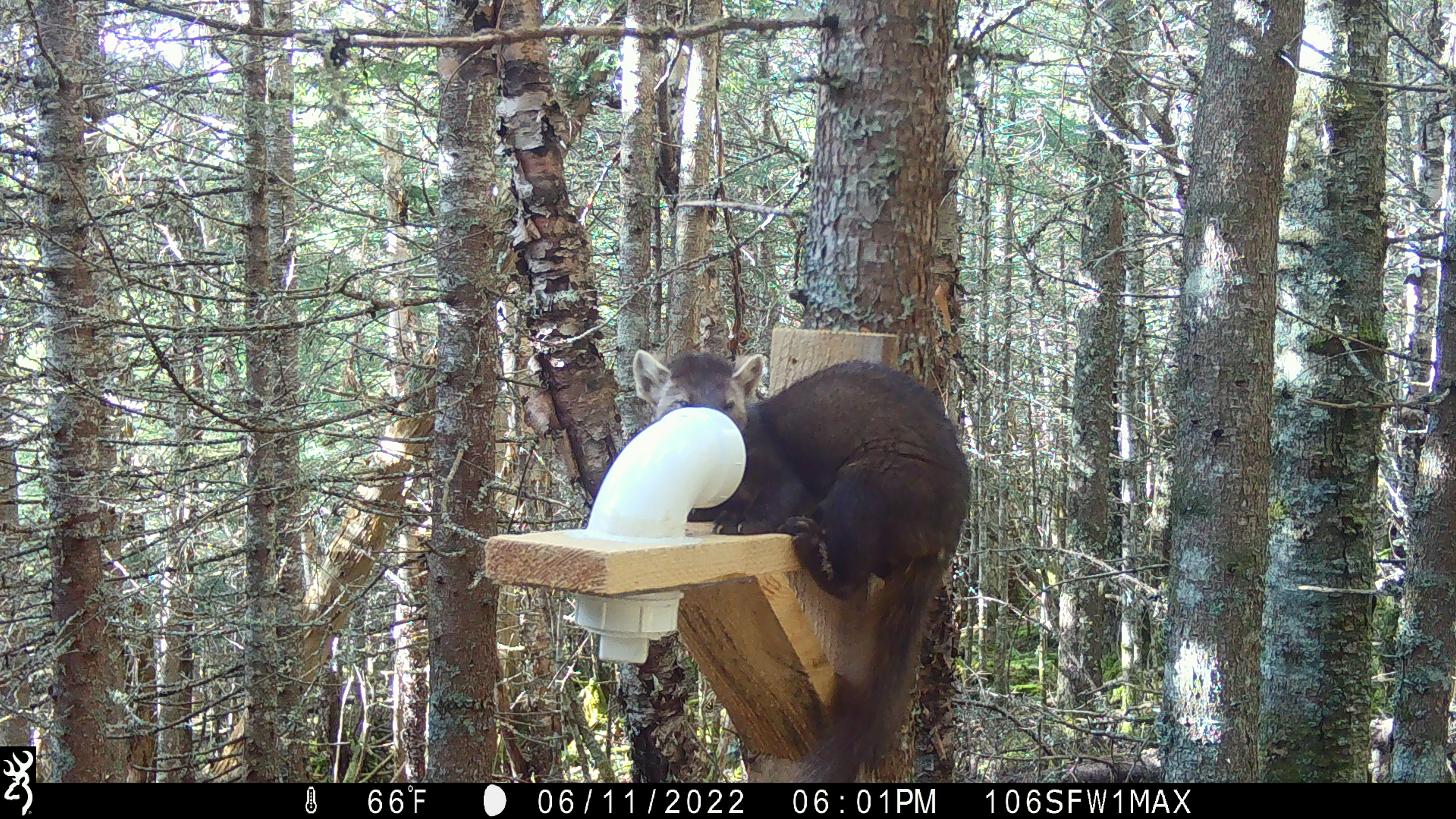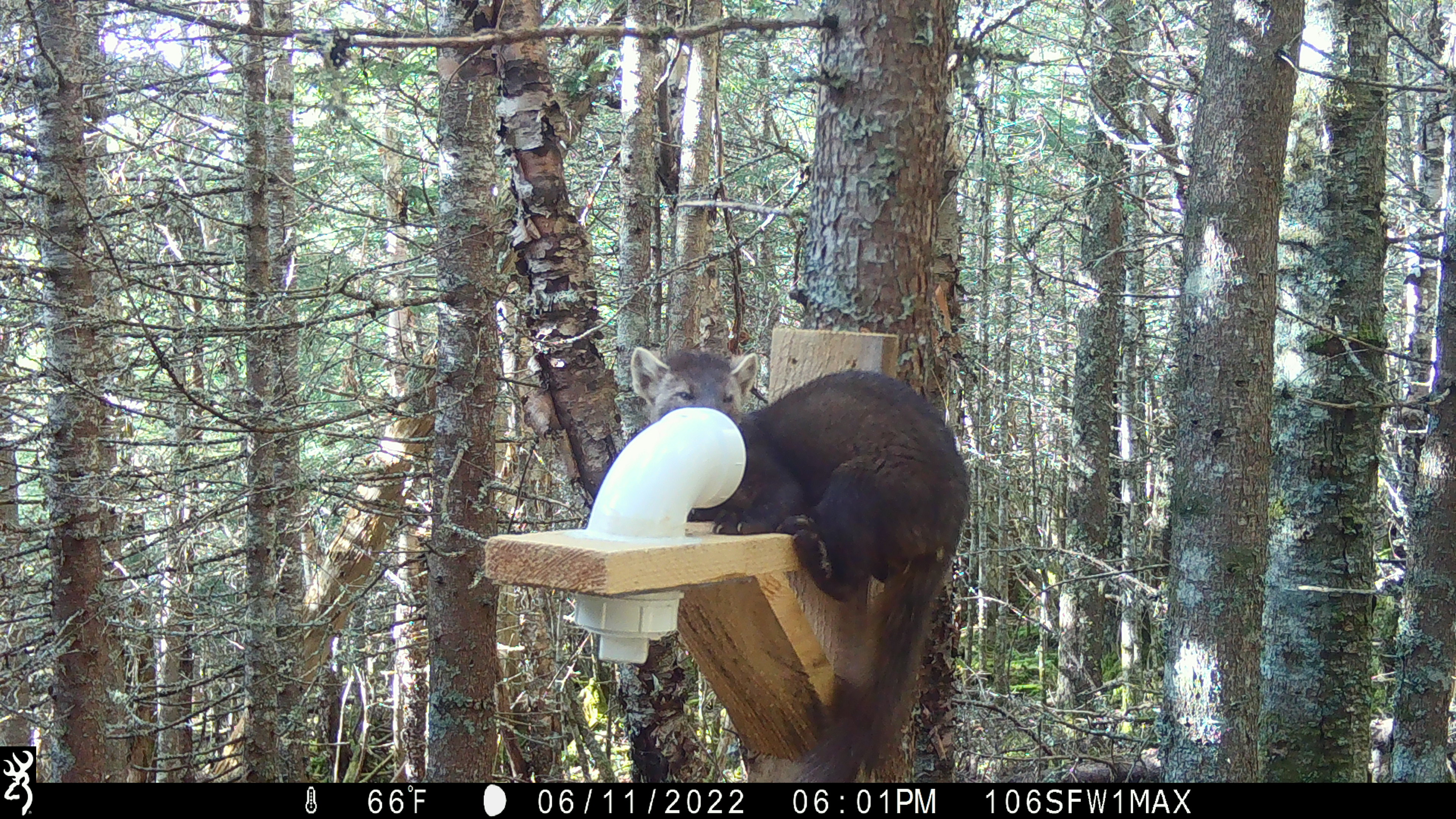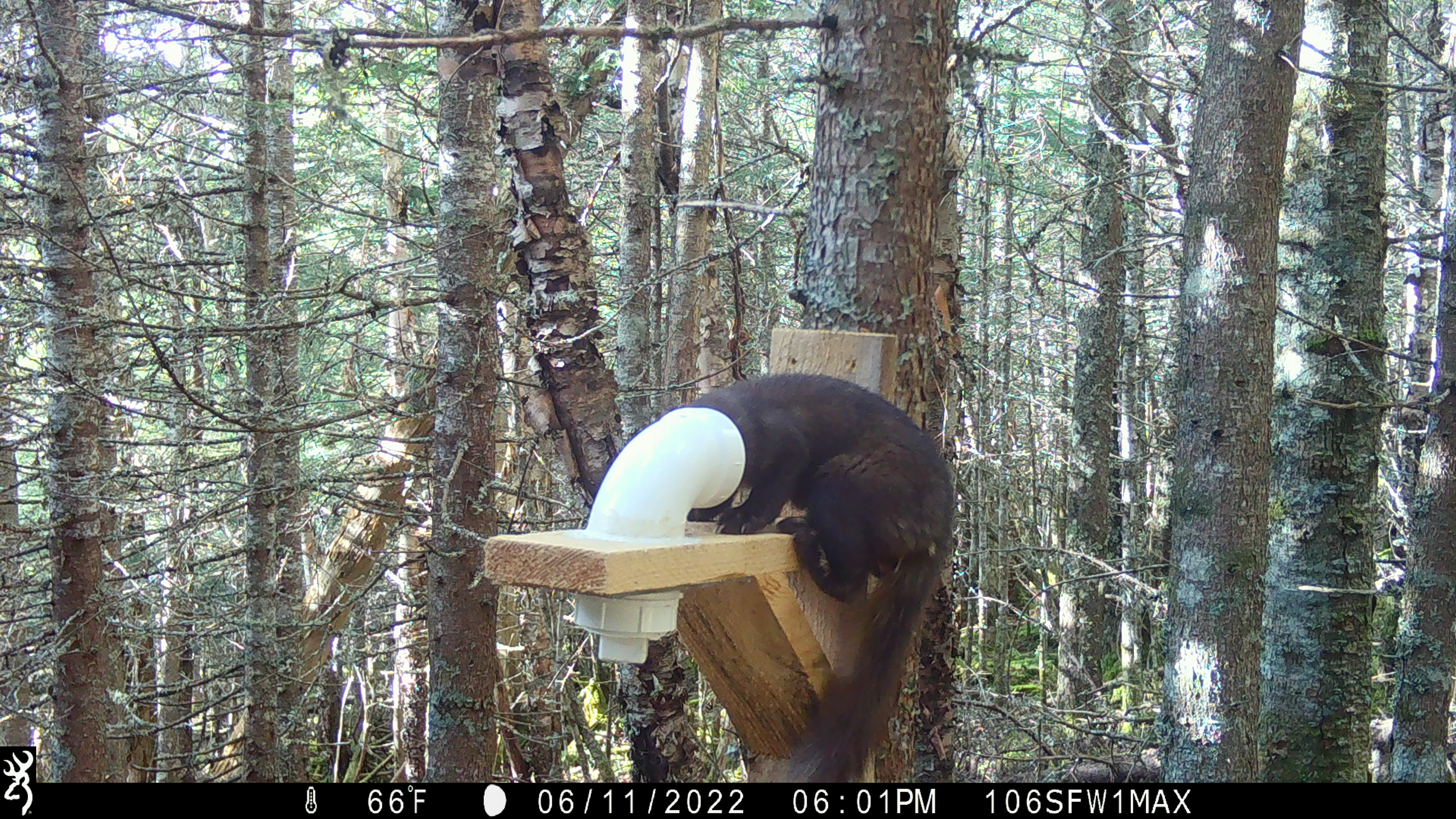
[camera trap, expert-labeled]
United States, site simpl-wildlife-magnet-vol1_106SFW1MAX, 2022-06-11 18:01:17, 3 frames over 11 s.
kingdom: Animalia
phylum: Chordata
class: Mammalia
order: Carnivora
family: Mustelidae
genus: Martes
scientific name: Martes americana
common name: american marten